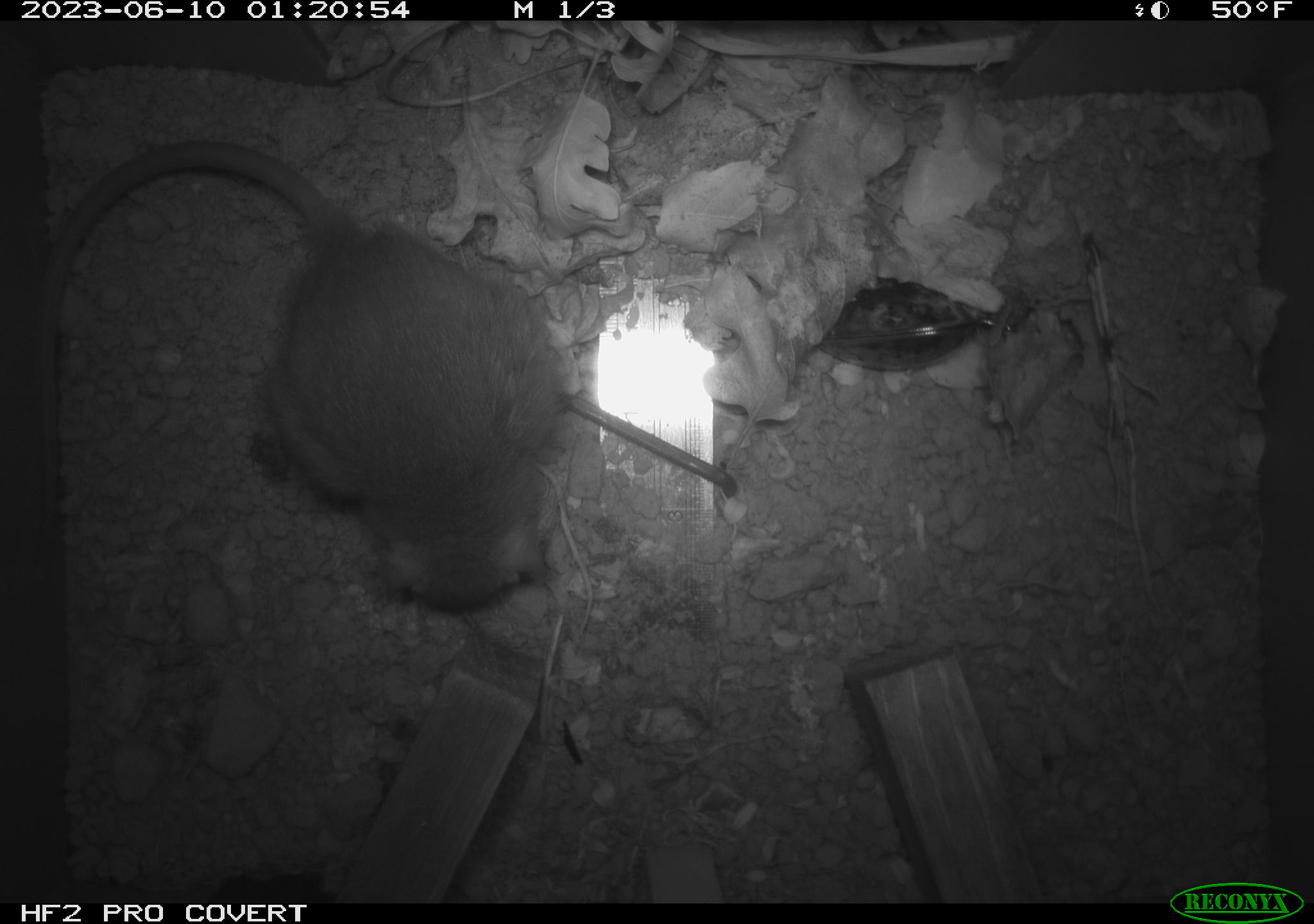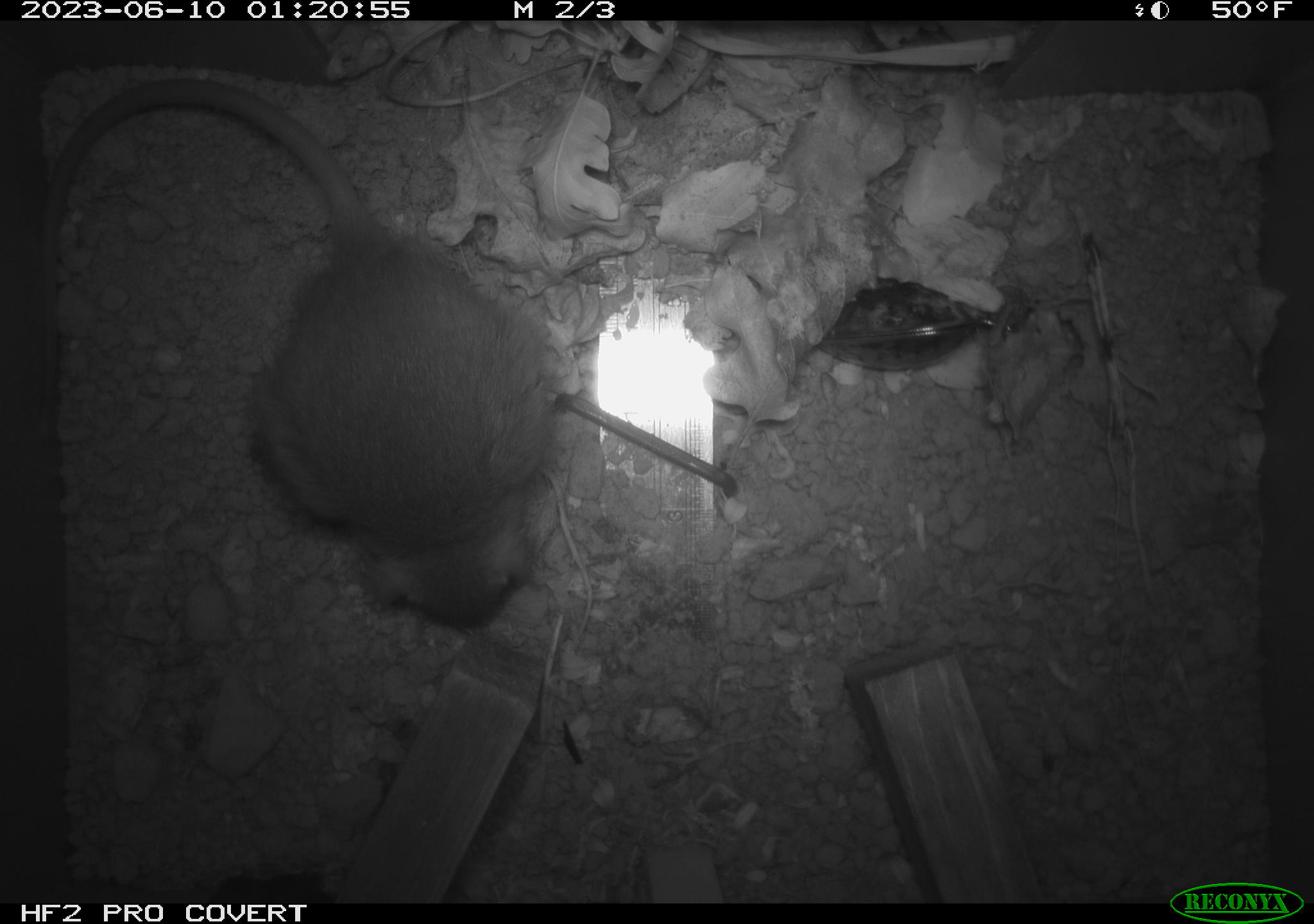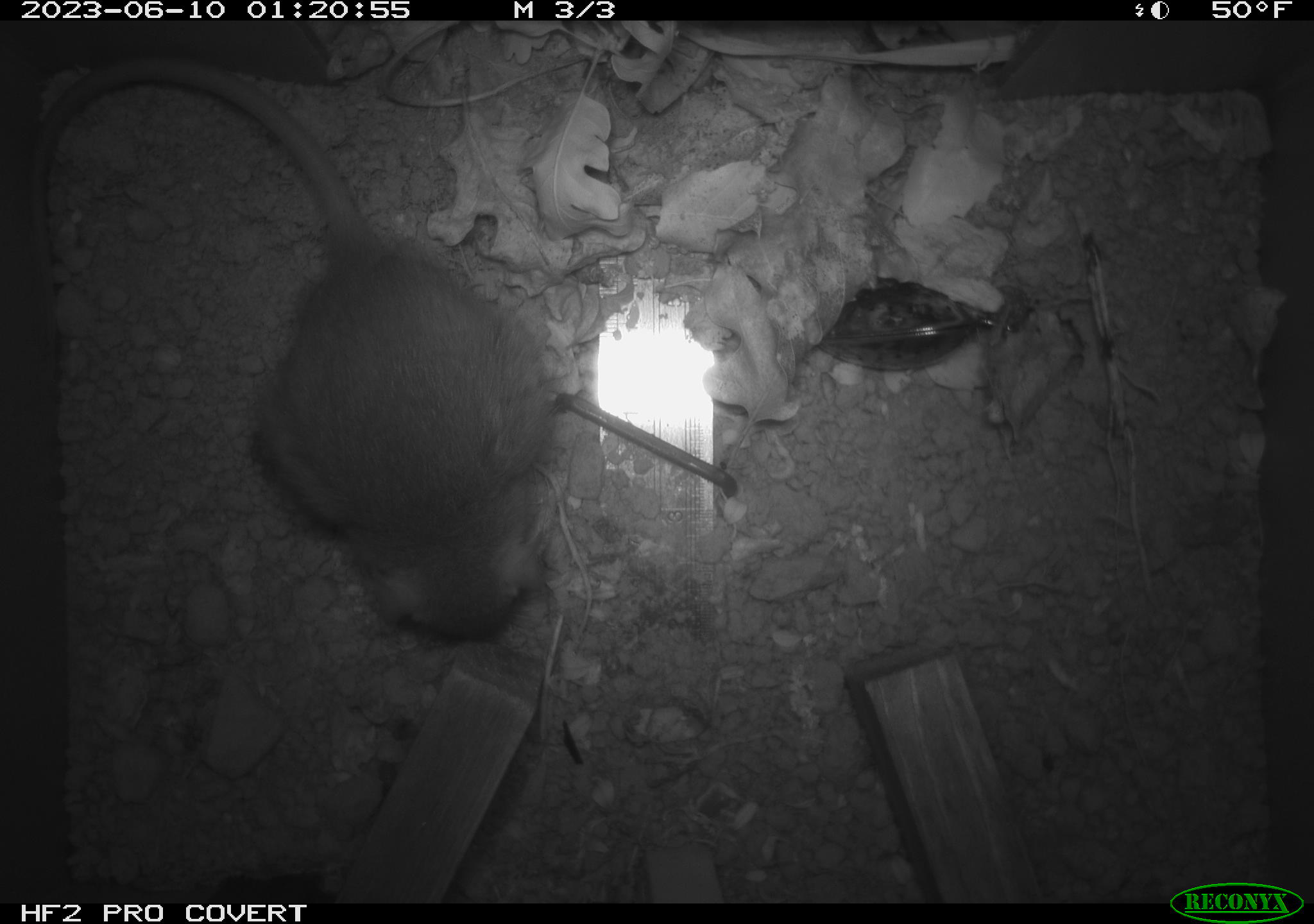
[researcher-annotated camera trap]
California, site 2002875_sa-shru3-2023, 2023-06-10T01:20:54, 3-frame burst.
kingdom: Animalia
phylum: Chordata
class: Mammalia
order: Rodentia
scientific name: Rodentia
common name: mouse species